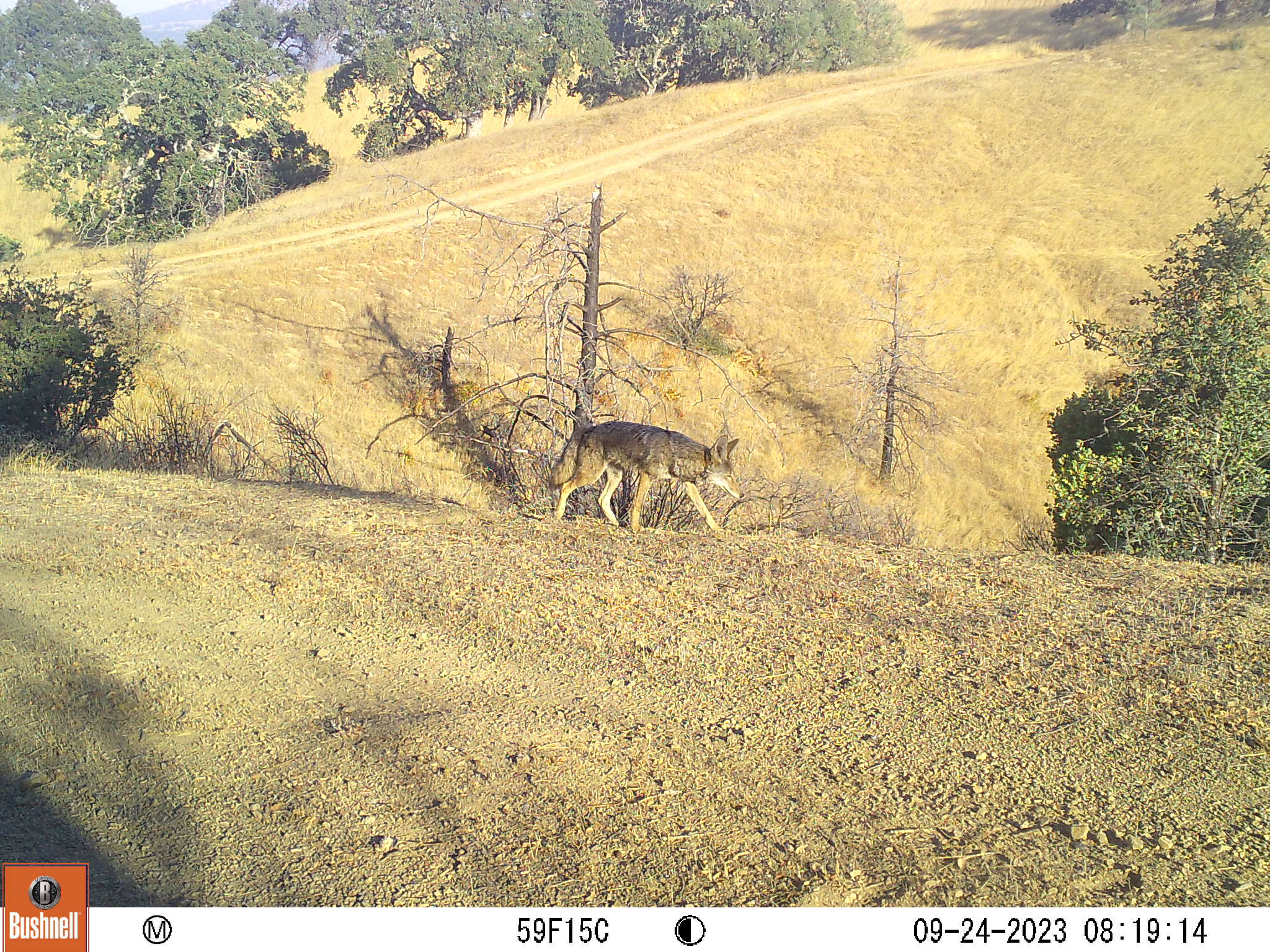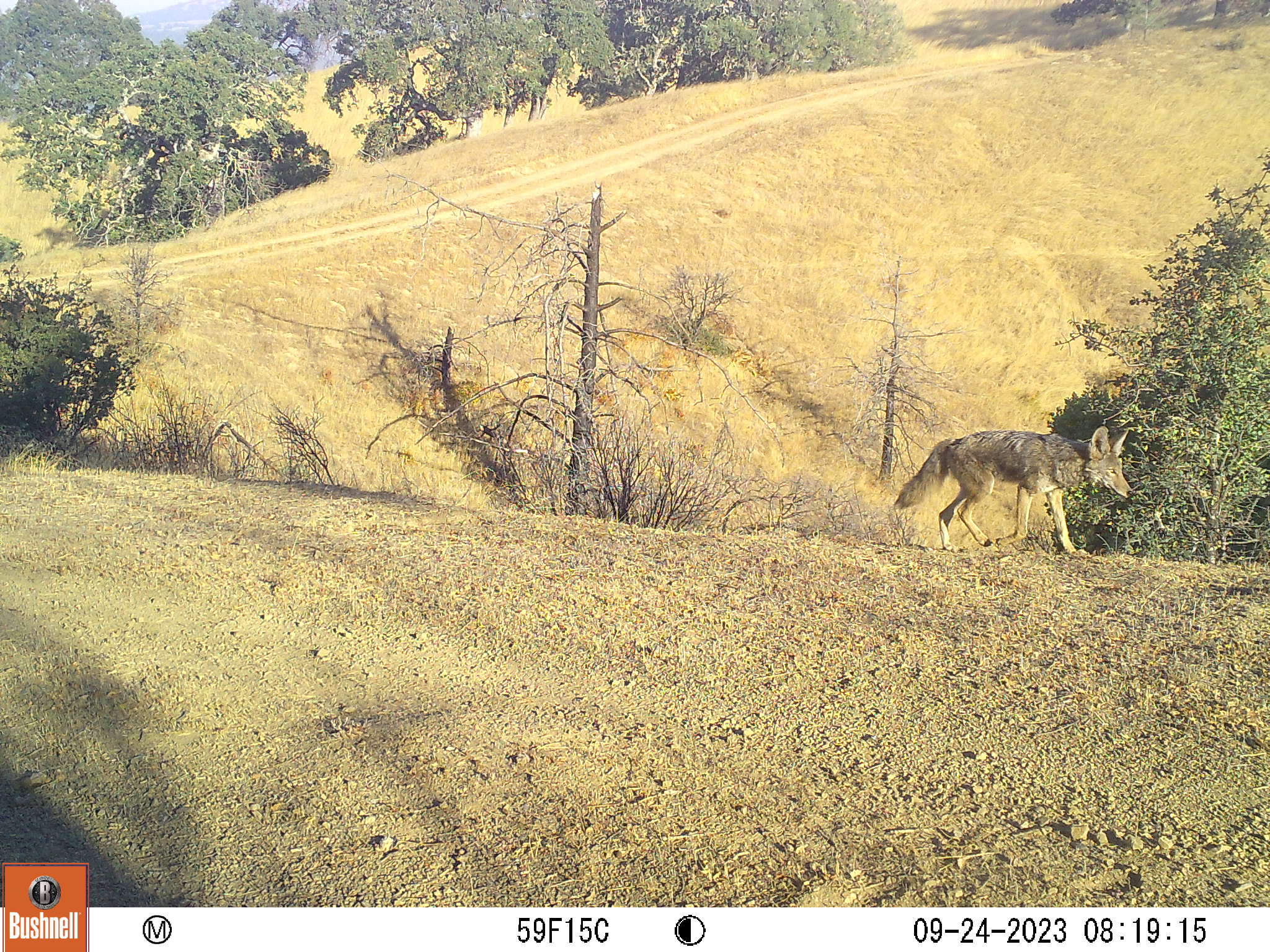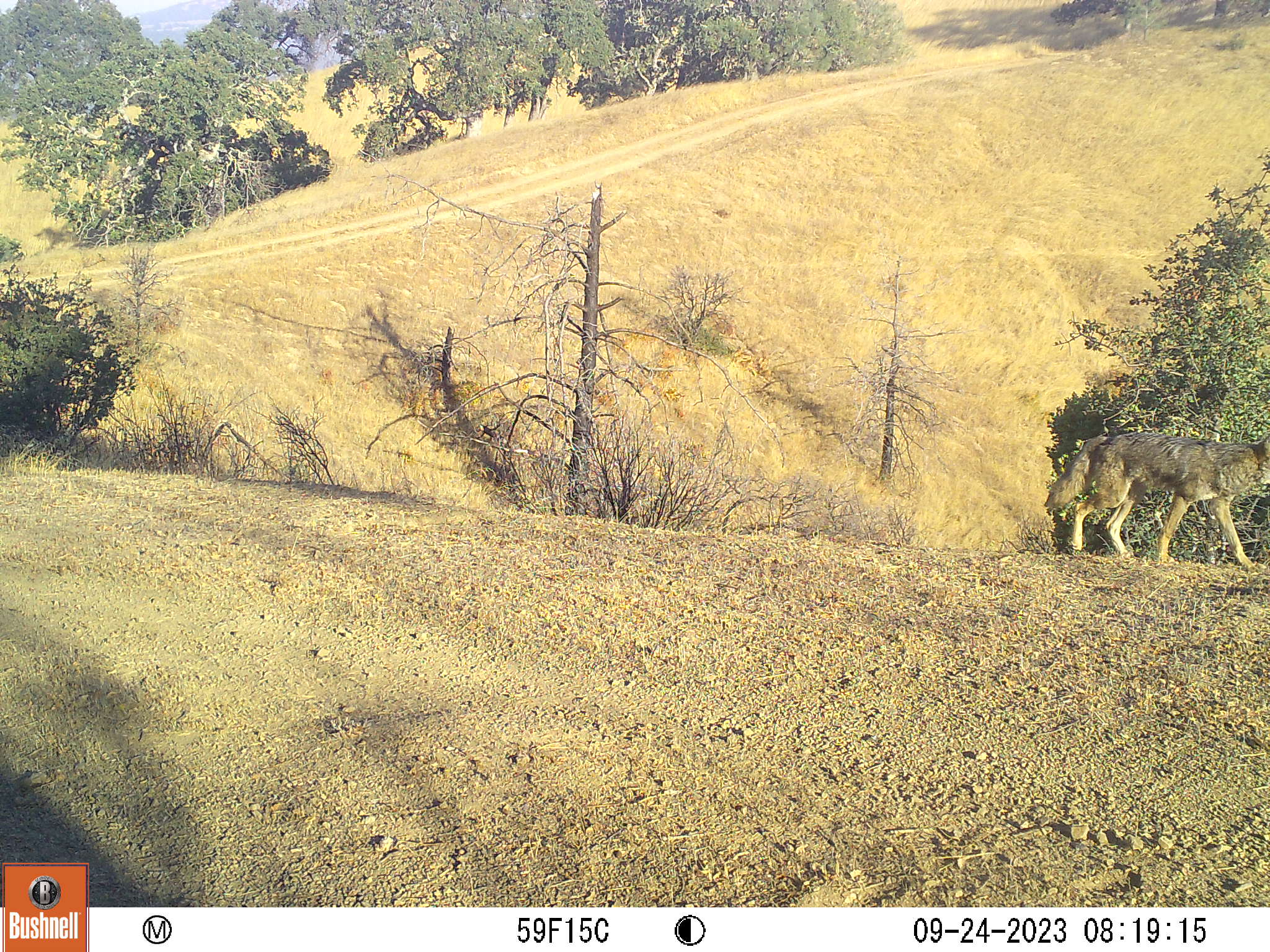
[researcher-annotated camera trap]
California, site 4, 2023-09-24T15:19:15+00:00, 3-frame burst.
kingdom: Animalia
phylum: Chordata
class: Mammalia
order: Carnivora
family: Canidae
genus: Canis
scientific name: Canis latrans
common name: coyote